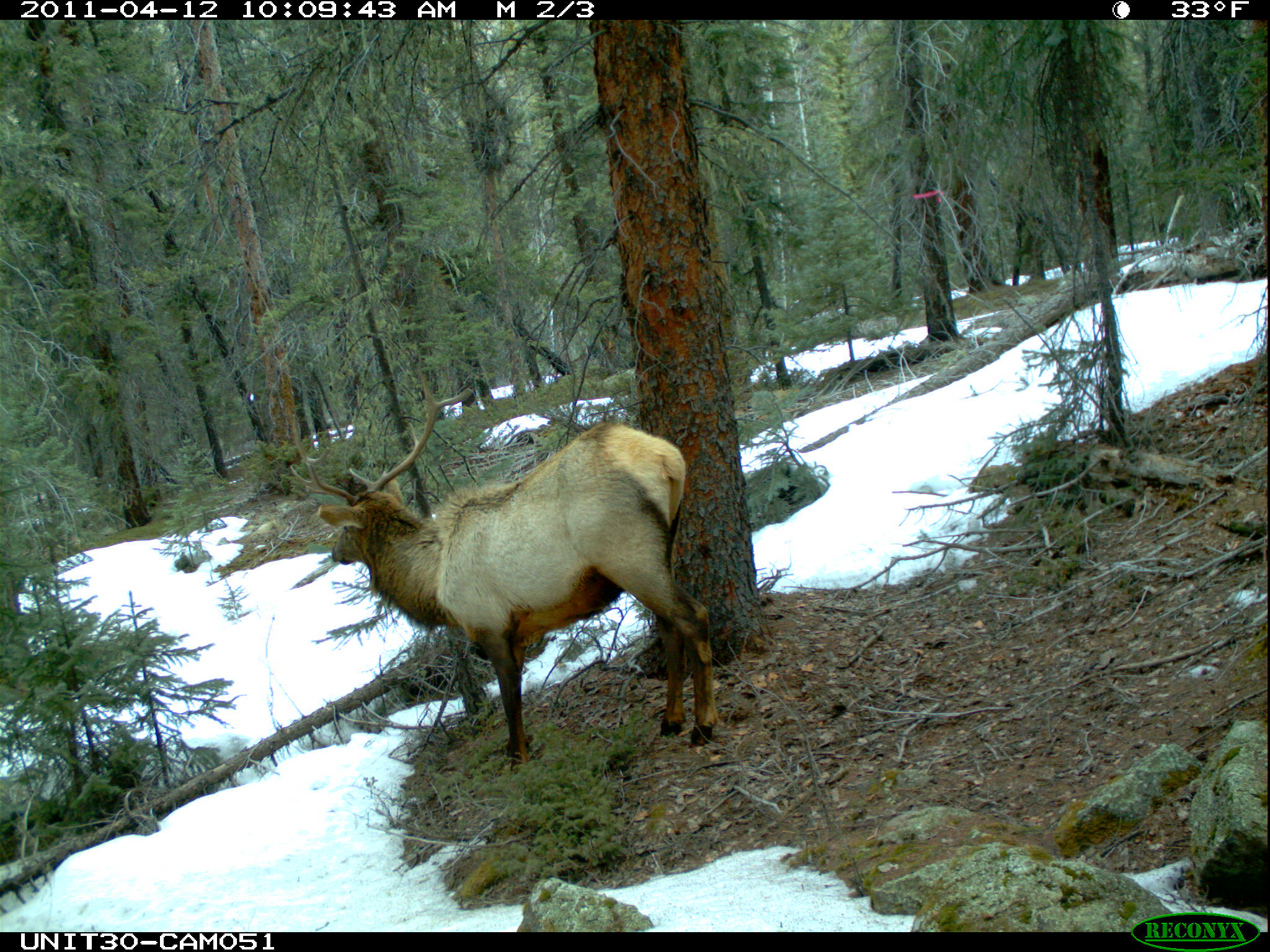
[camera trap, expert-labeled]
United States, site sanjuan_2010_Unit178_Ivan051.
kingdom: Animalia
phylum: Chordata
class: Mammalia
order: Artiodactyla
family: Cervidae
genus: Cervus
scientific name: Cervus elaphus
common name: red deer